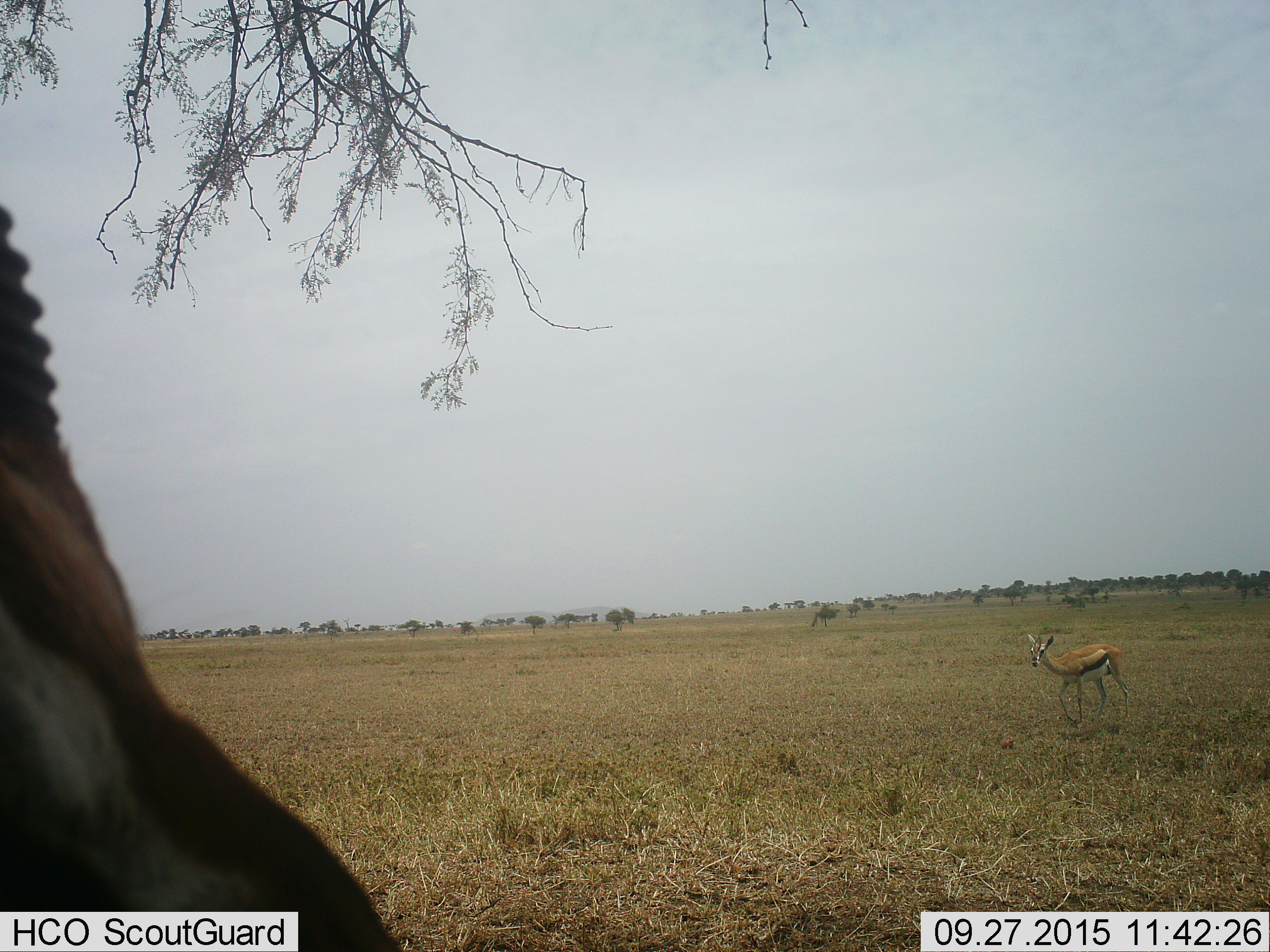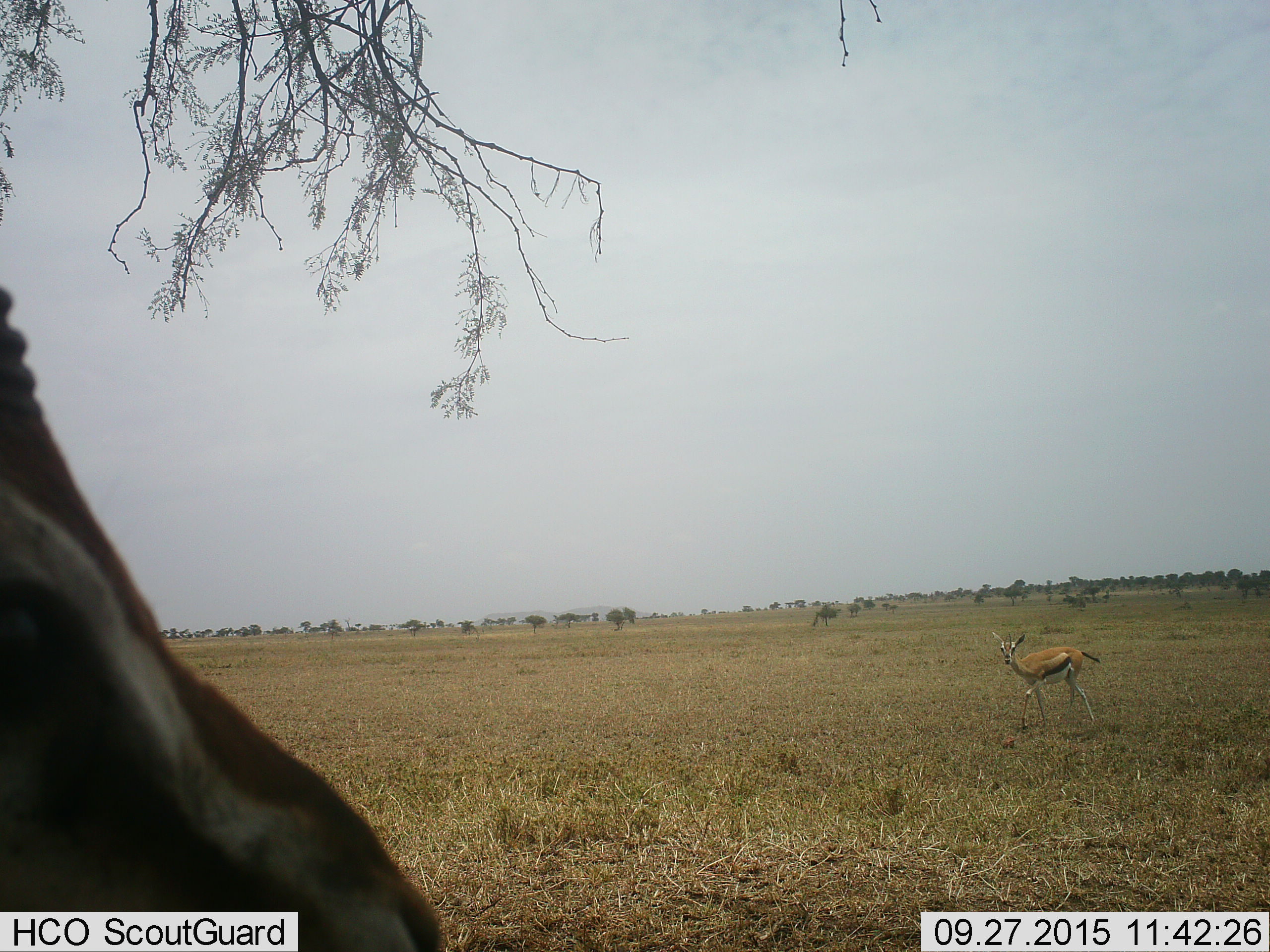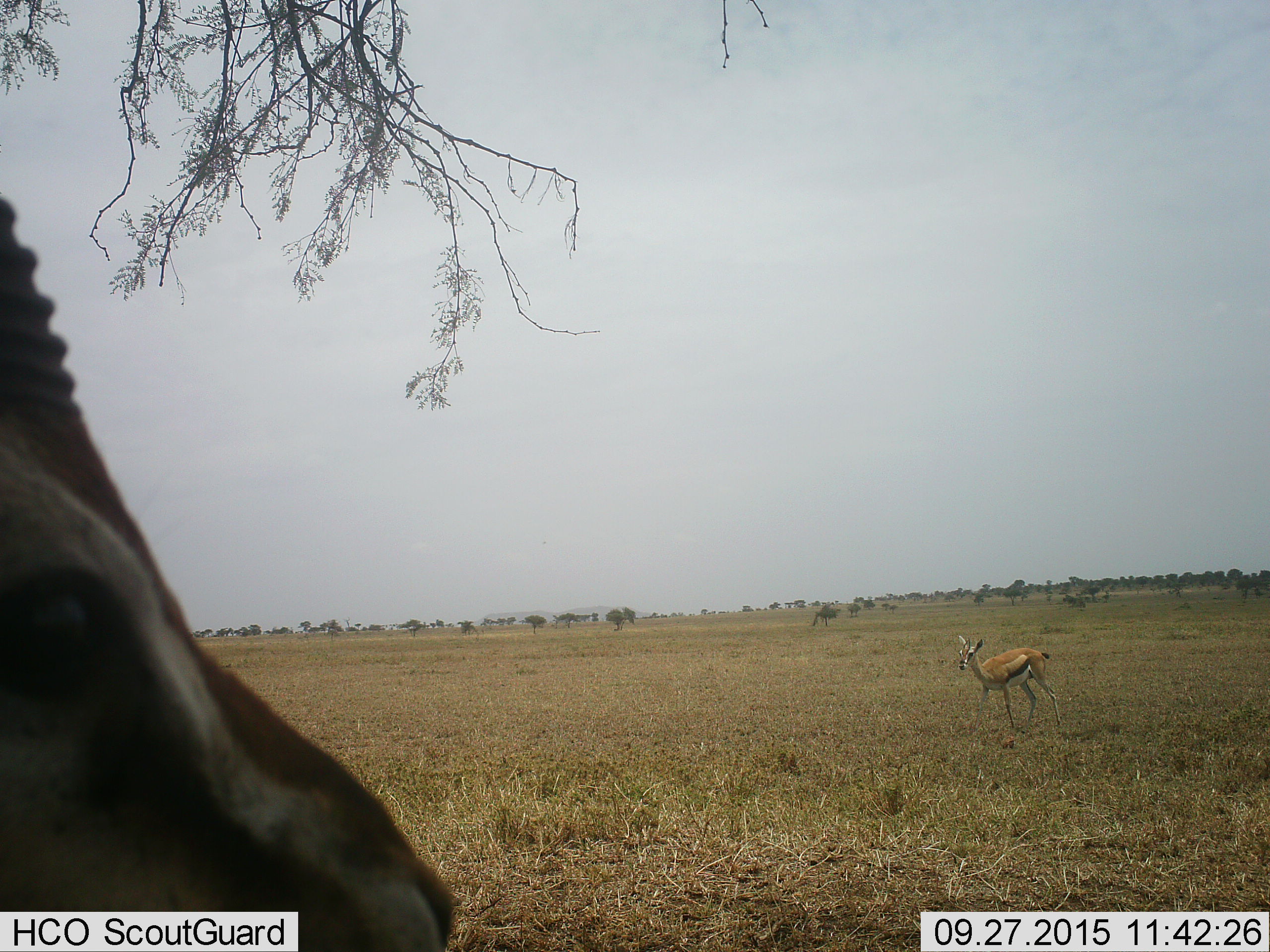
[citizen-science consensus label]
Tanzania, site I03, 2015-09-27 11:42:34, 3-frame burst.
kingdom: Animalia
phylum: Chordata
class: Mammalia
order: Artiodactyla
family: Bovidae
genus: Eudorcas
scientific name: Eudorcas thomsonii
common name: thomson's gazelle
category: gazellethomsons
Gazellethomsons (thomson's gazelle) (Eudorcas thomsonii), count 2. Behavior (volunteer vote fractions): standing 78%, resting 0%, moving 89%, interacting 0%. Young present (vote fraction): 0%. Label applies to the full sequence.